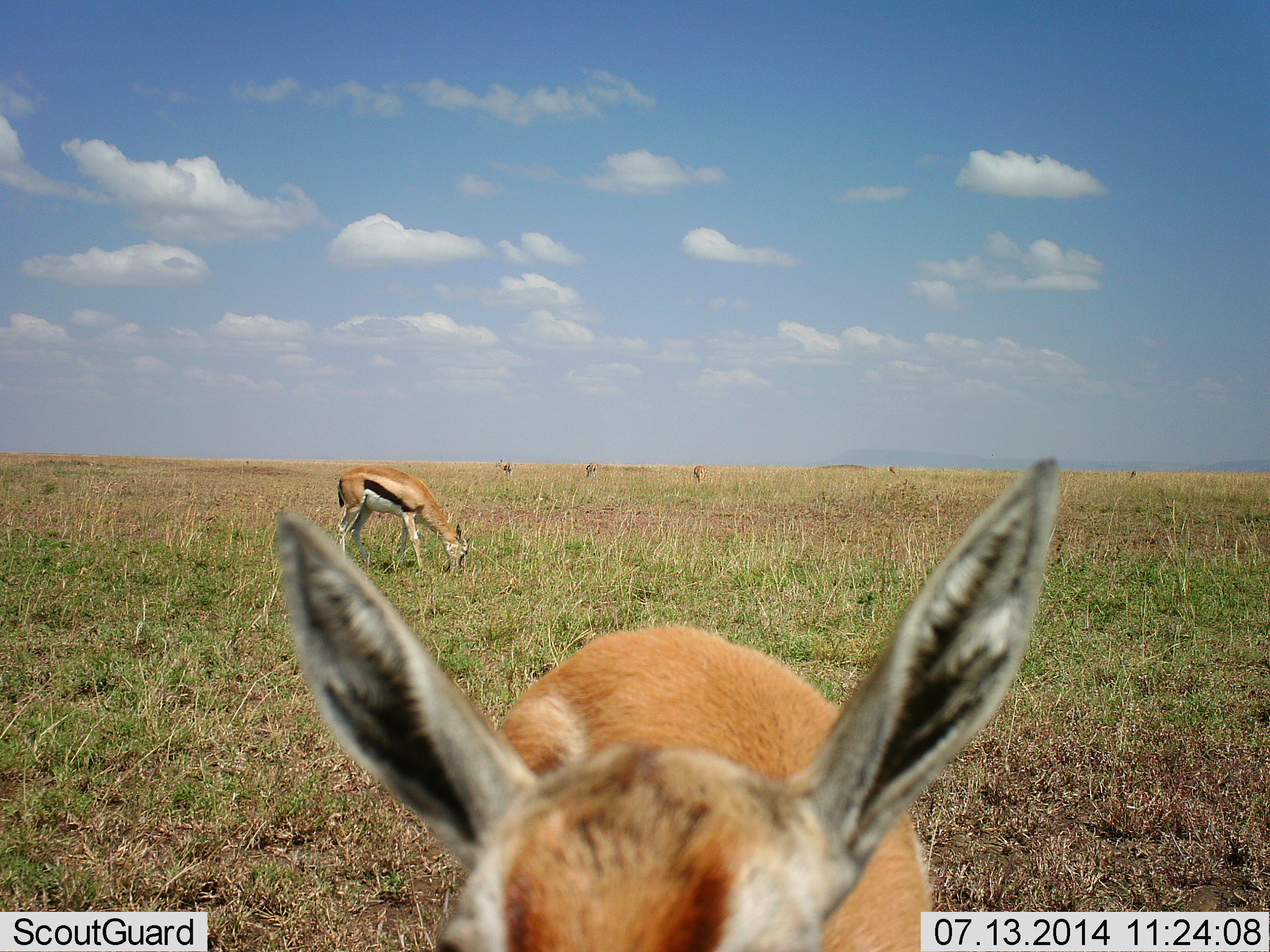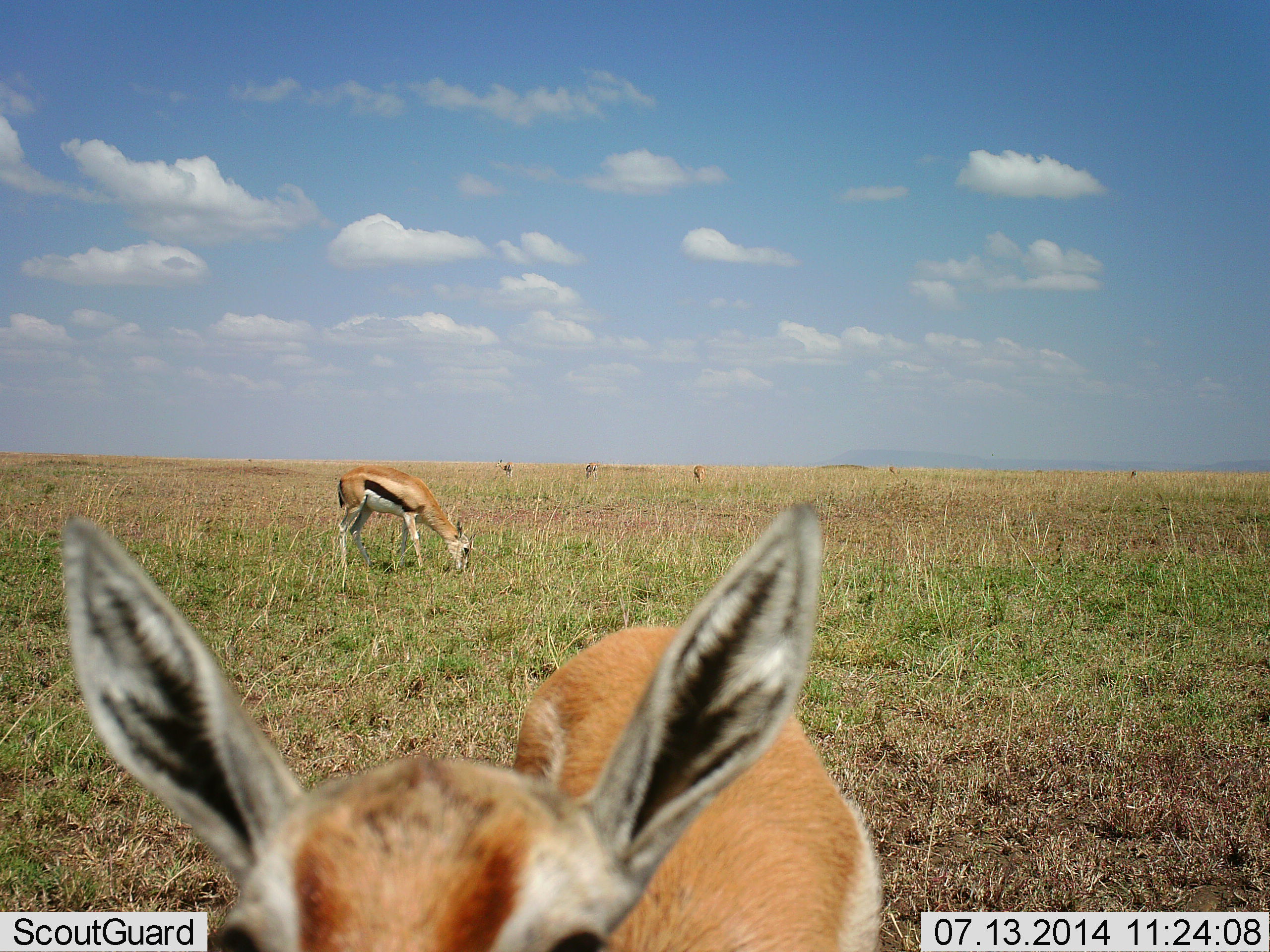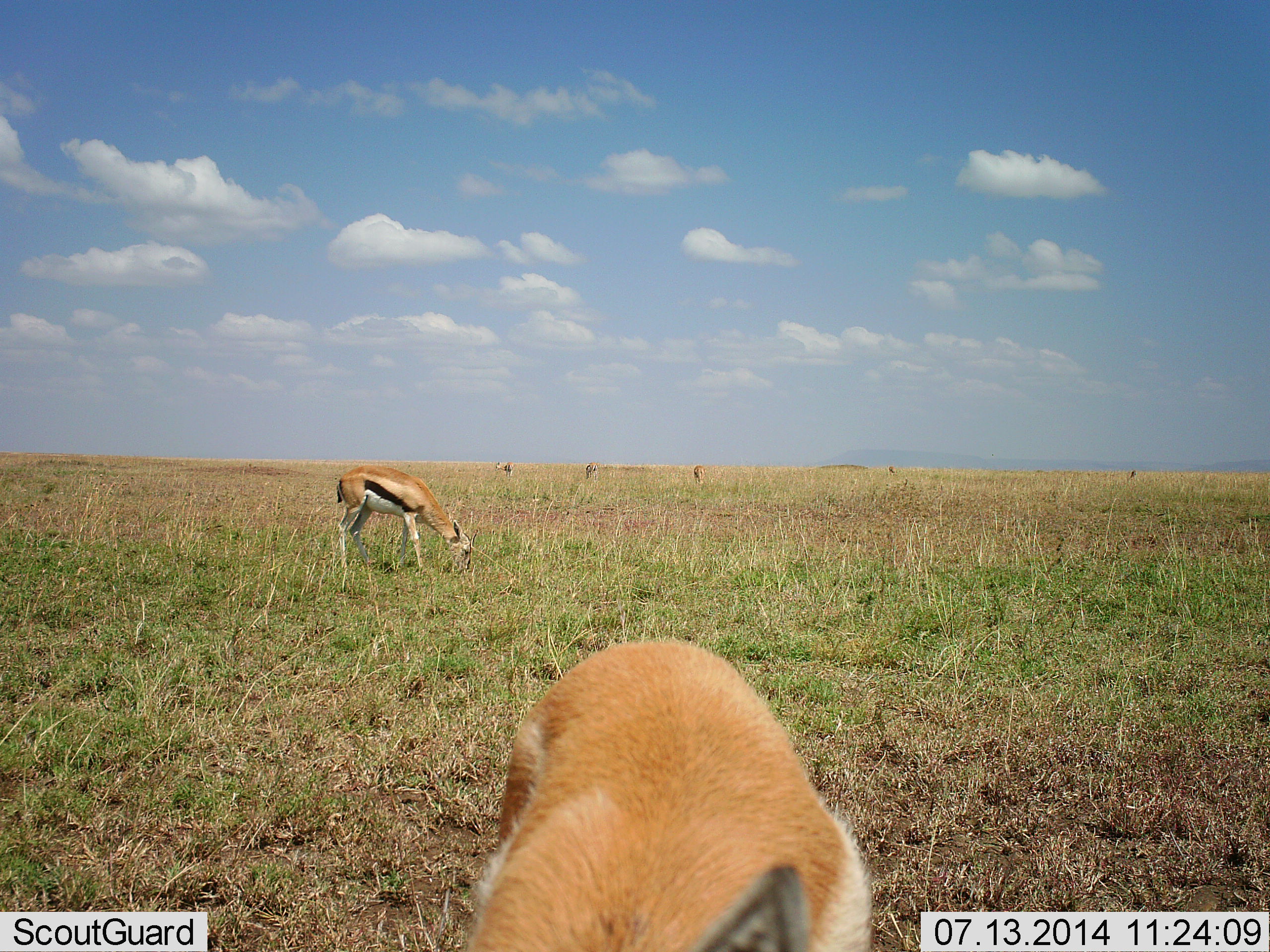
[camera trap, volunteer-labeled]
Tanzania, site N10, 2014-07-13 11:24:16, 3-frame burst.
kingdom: Animalia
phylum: Chordata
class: Mammalia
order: Artiodactyla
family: Bovidae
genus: Eudorcas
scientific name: Eudorcas thomsonii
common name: thomson's gazelle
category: gazellethomsons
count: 7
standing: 70%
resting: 0%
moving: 10%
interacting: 0%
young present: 10%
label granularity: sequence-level